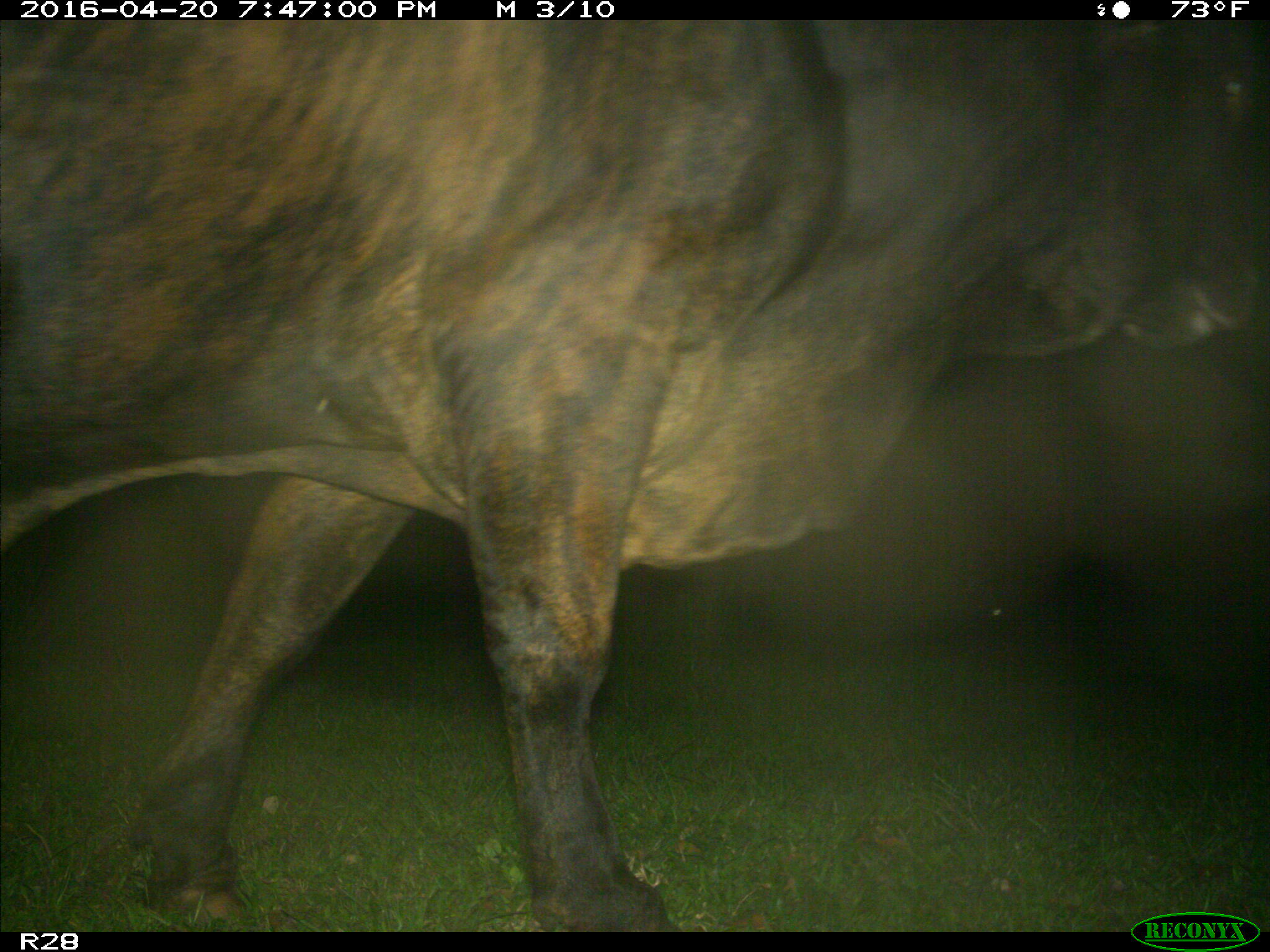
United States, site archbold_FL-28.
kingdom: Animalia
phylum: Chordata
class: Mammalia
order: Artiodactyla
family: Bovidae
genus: Bos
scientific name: Bos taurus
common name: domestic cow